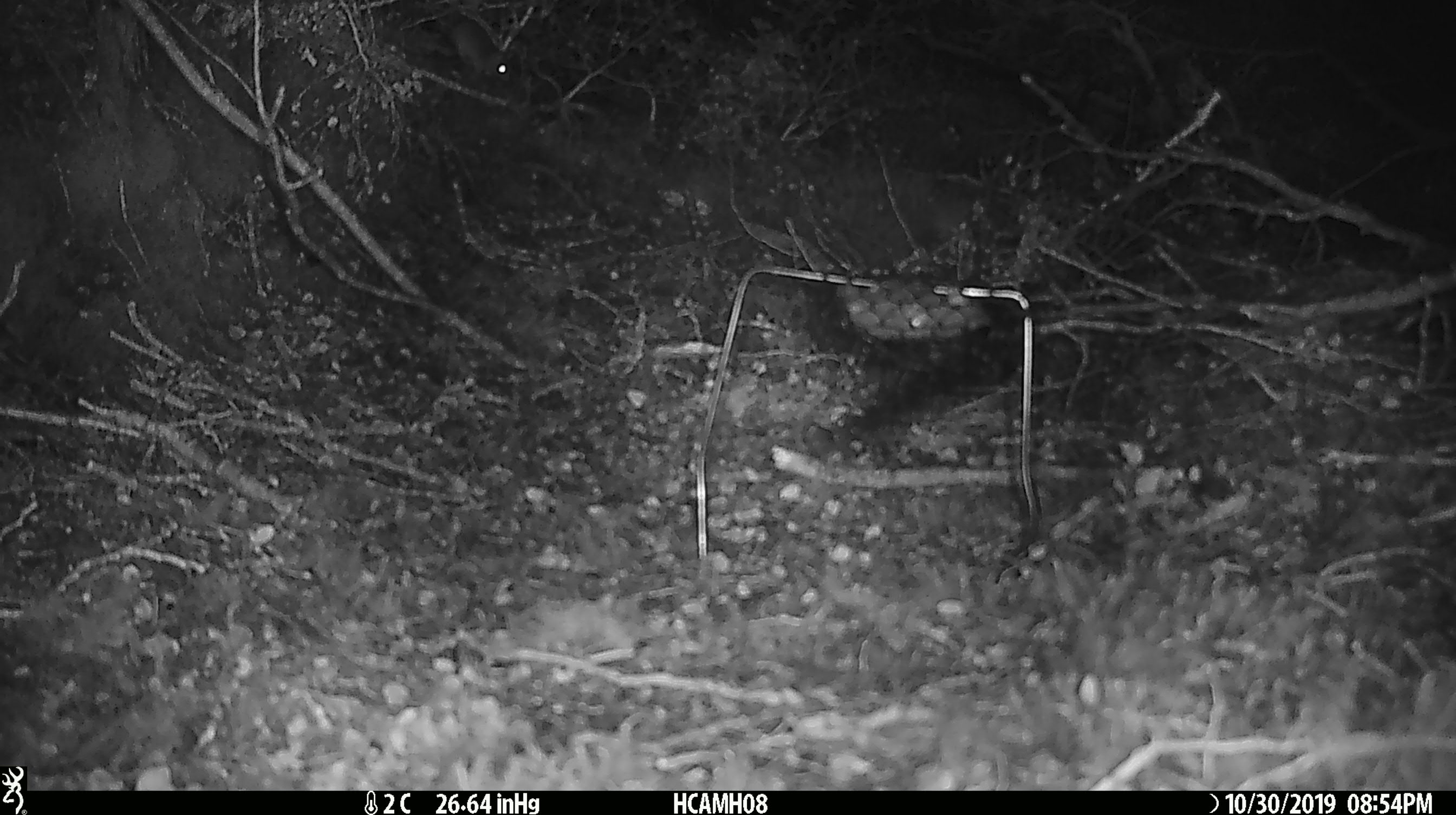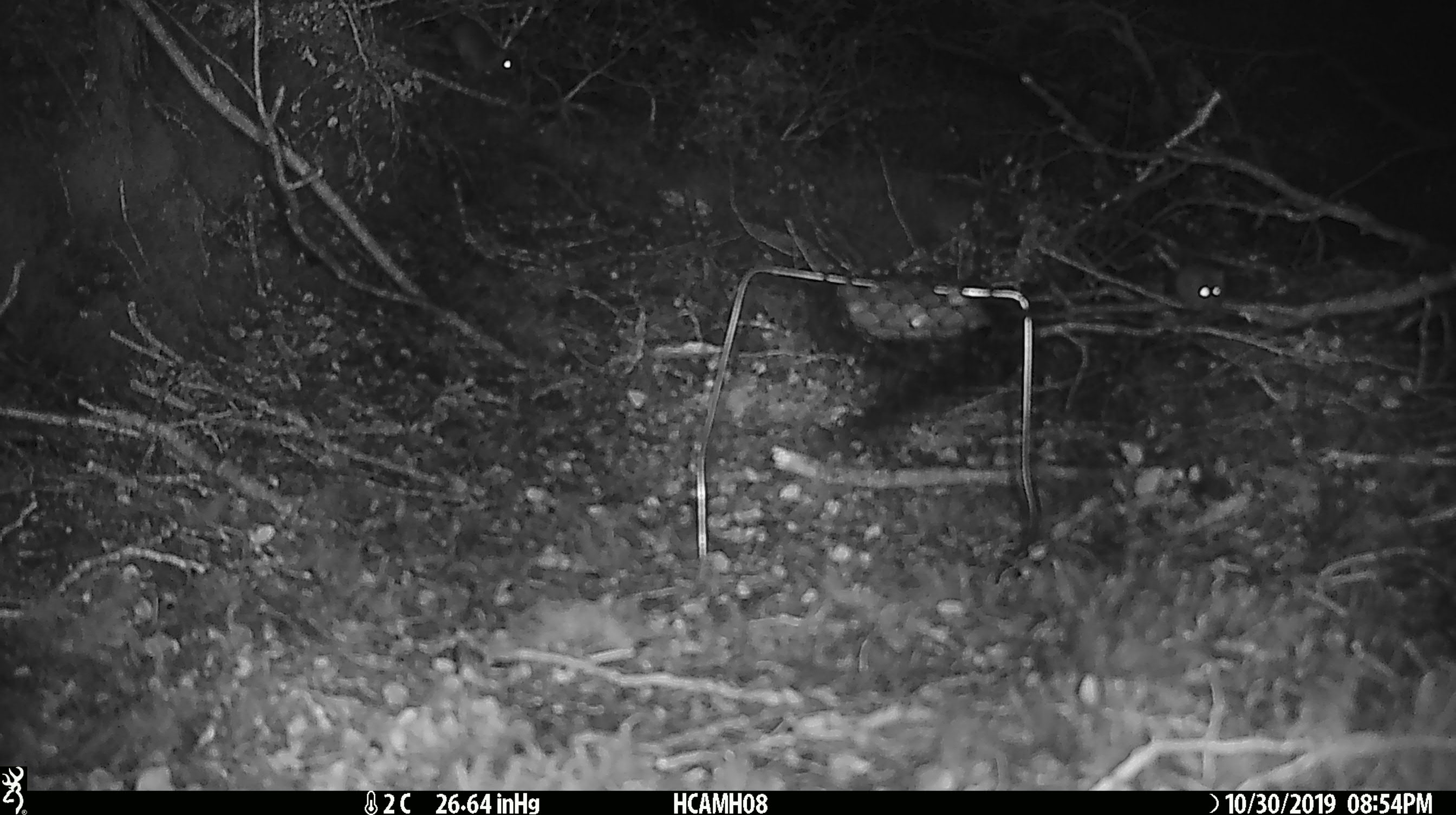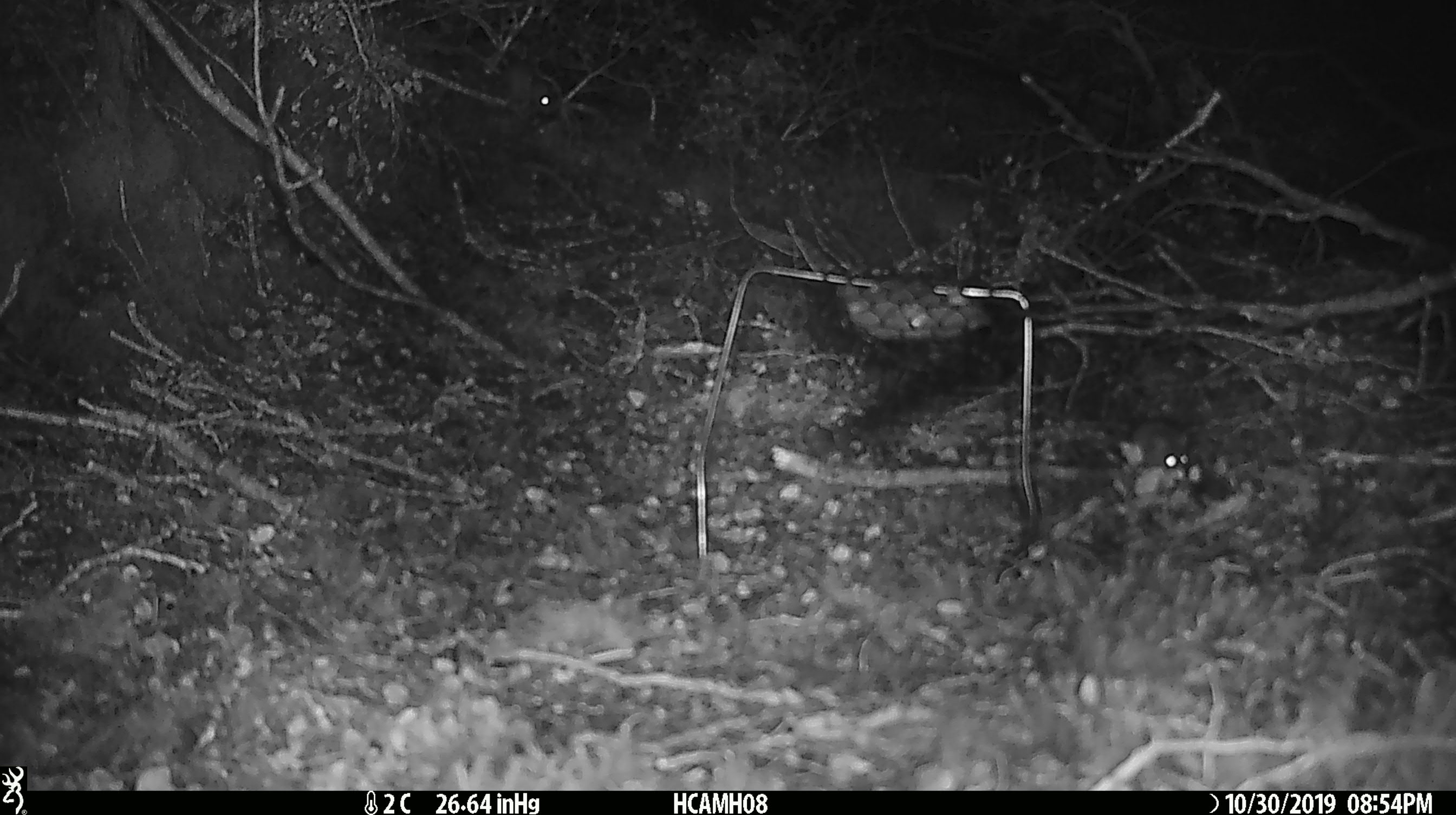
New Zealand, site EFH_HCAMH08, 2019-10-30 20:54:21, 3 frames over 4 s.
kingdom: Animalia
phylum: Chordata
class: Mammalia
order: Rodentia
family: Muridae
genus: Mus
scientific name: Mus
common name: mouse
Mouse (Mus).